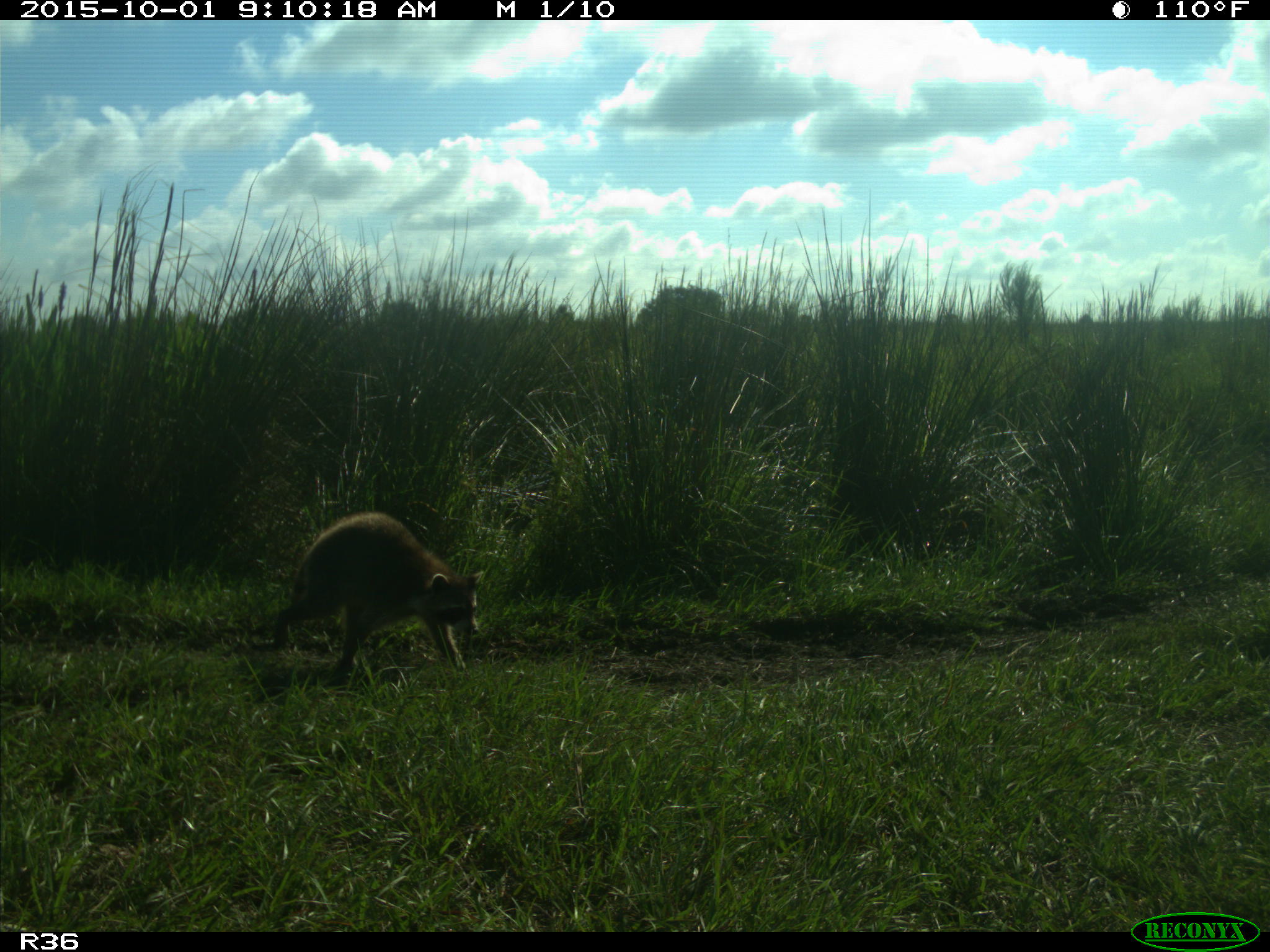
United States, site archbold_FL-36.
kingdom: Animalia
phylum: Chordata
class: Mammalia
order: Carnivora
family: Procyonidae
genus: Procyon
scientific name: Procyon lotor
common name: common raccoon